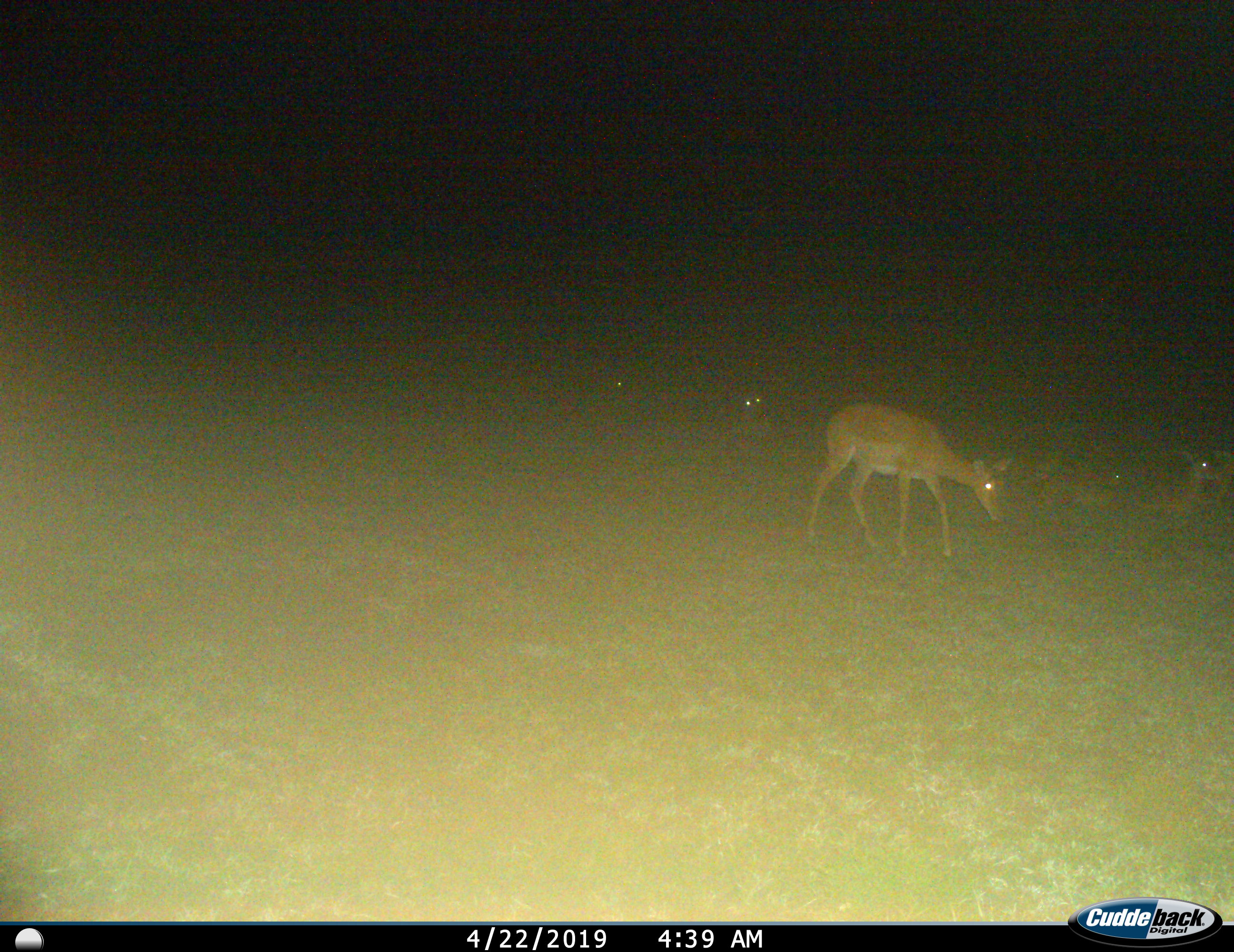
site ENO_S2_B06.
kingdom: Animalia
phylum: Chordata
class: Mammalia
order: Artiodactyla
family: Bovidae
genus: Aepyceros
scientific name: Aepyceros melampus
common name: impala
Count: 5.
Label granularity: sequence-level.